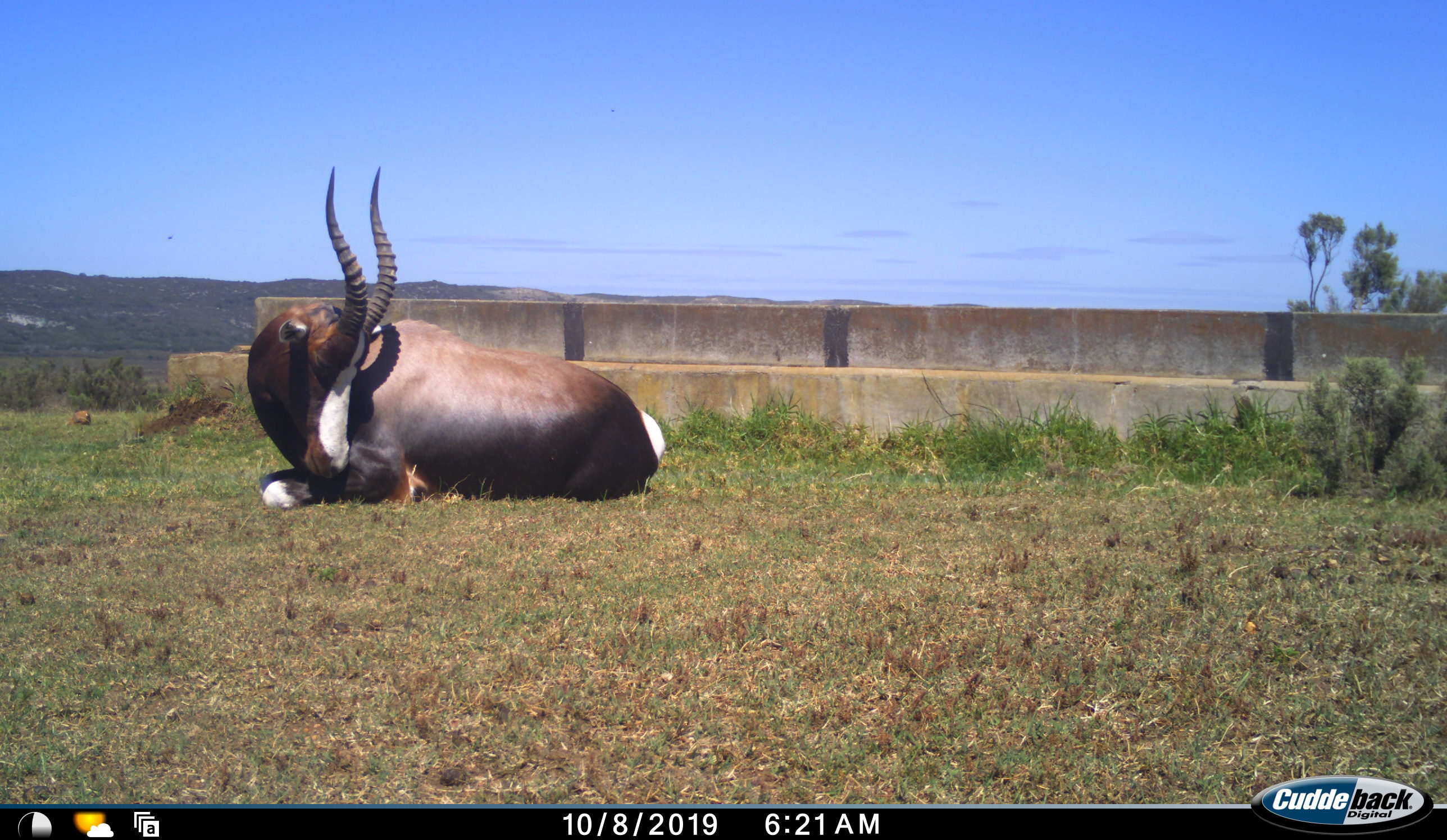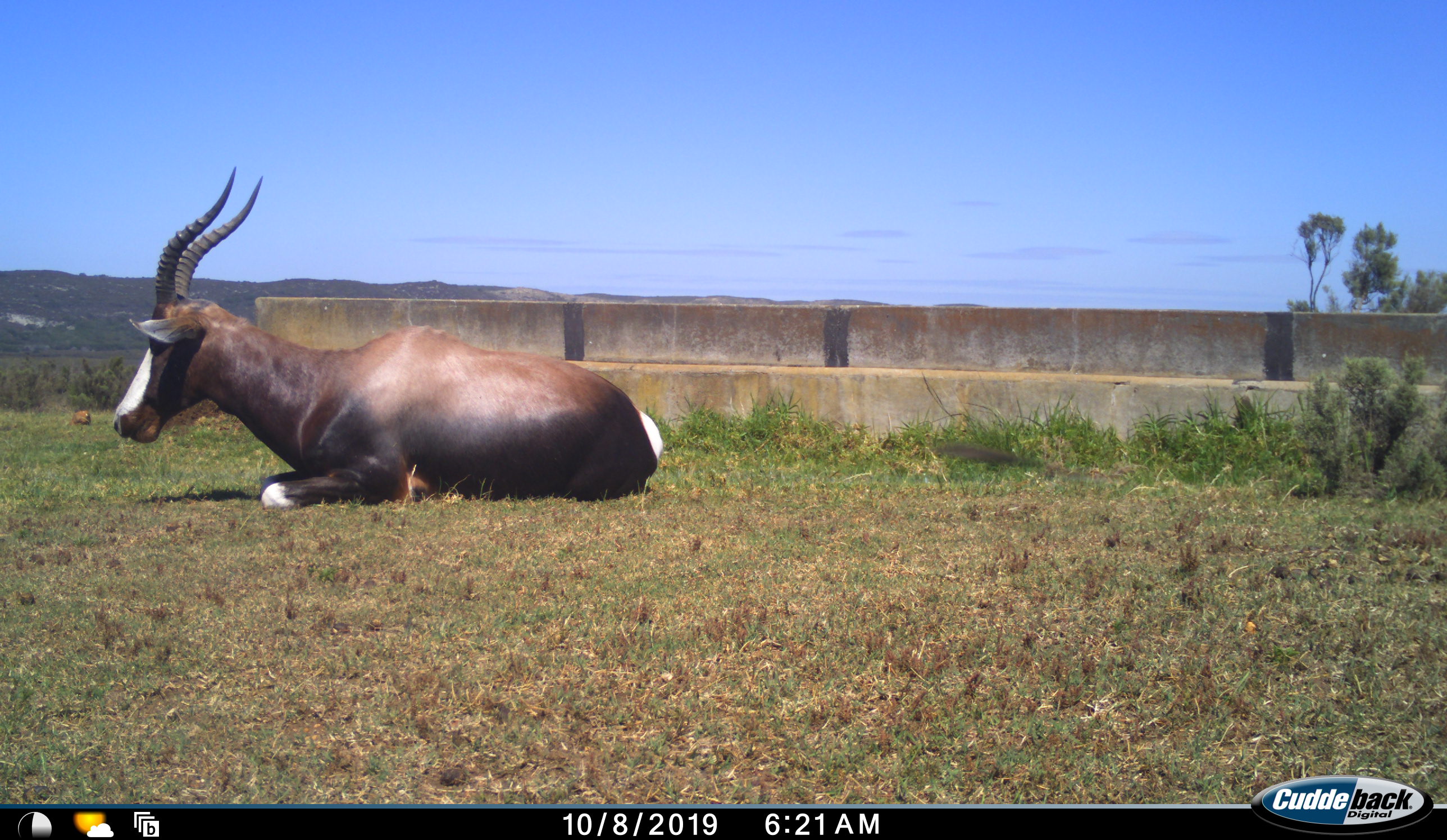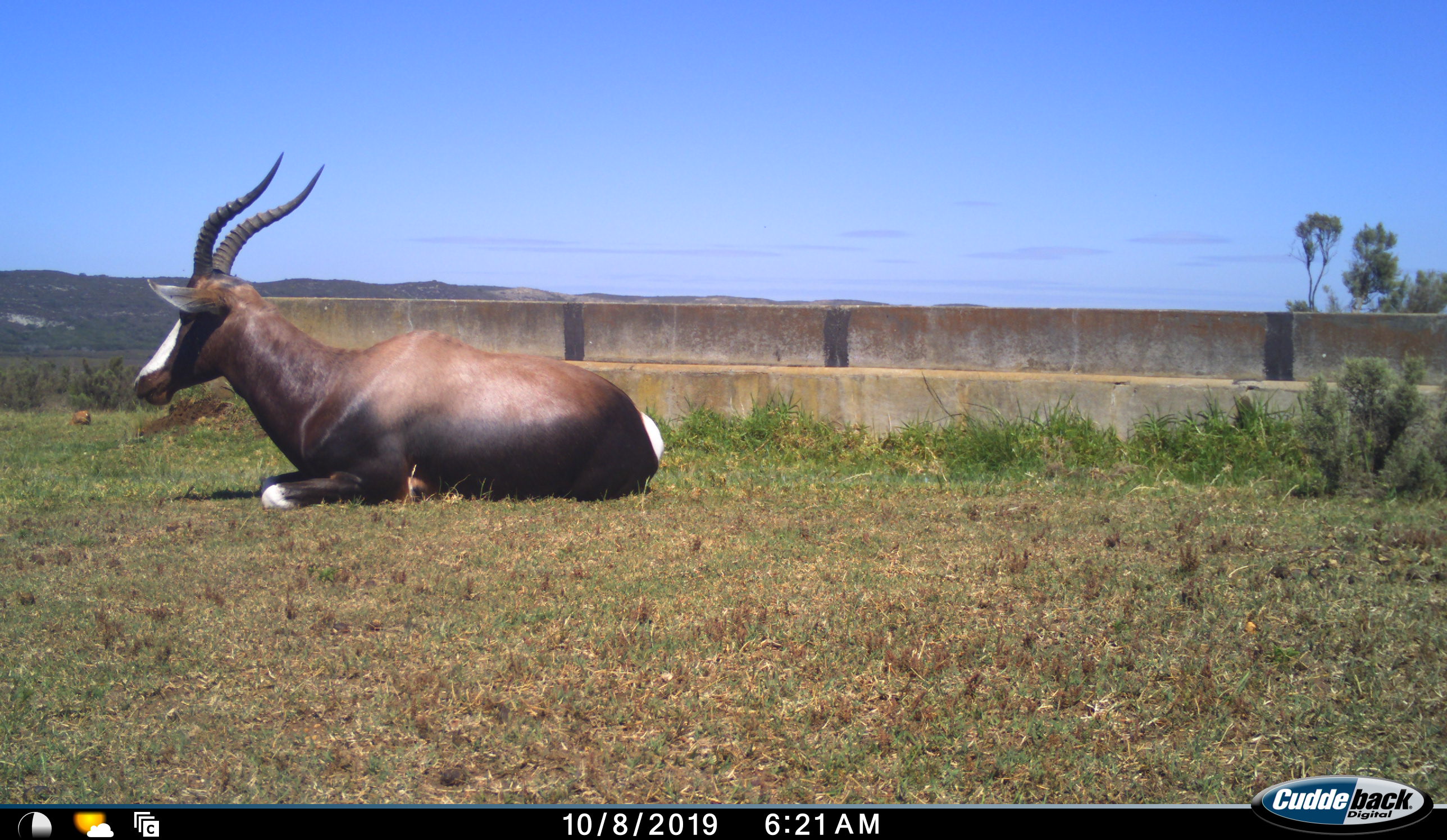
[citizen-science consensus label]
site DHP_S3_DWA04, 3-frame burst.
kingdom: Animalia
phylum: Chordata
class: Mammalia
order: Artiodactyla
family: Bovidae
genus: Damaliscus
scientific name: Damaliscus pygargus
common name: bontebok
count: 1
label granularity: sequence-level